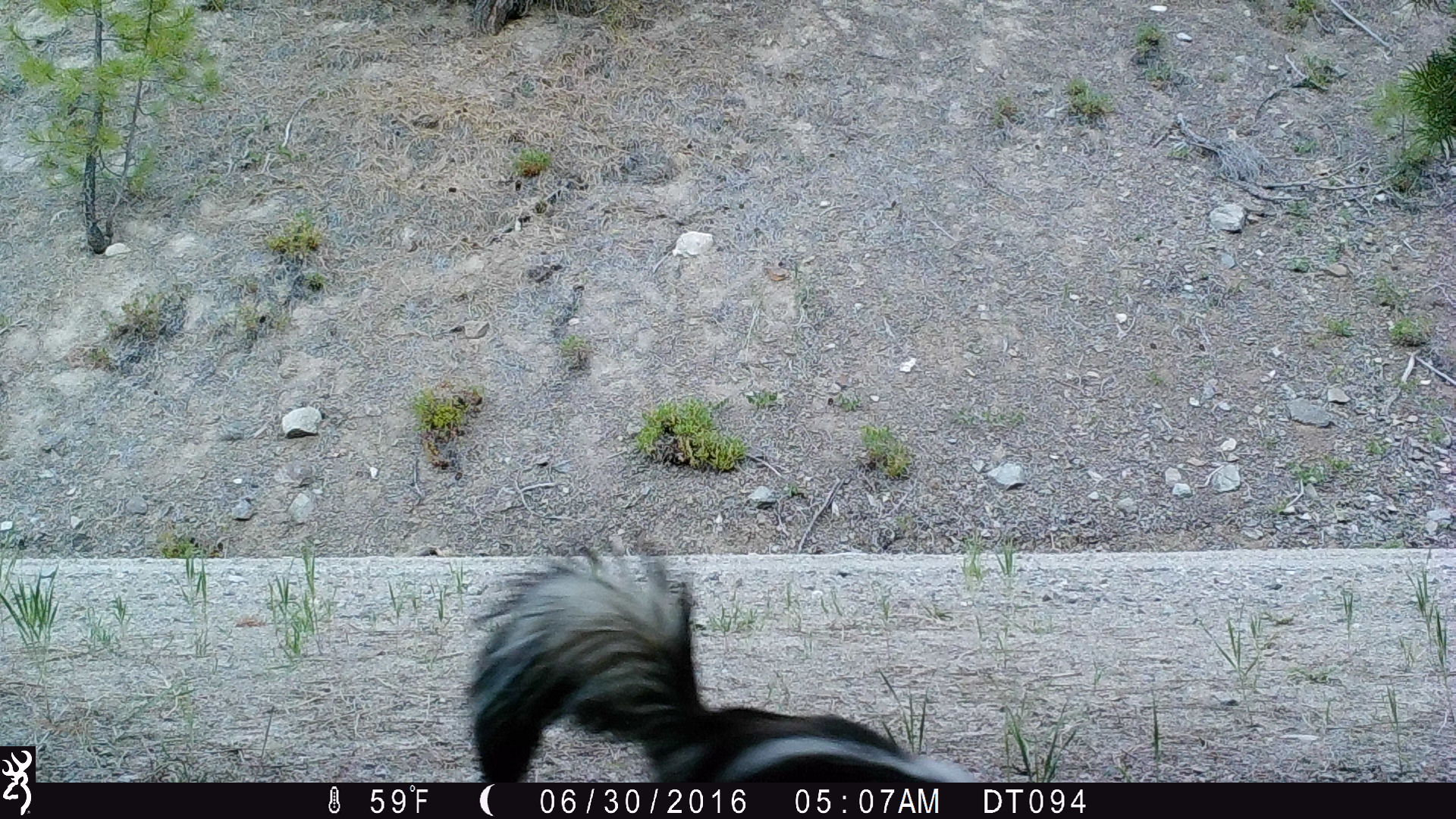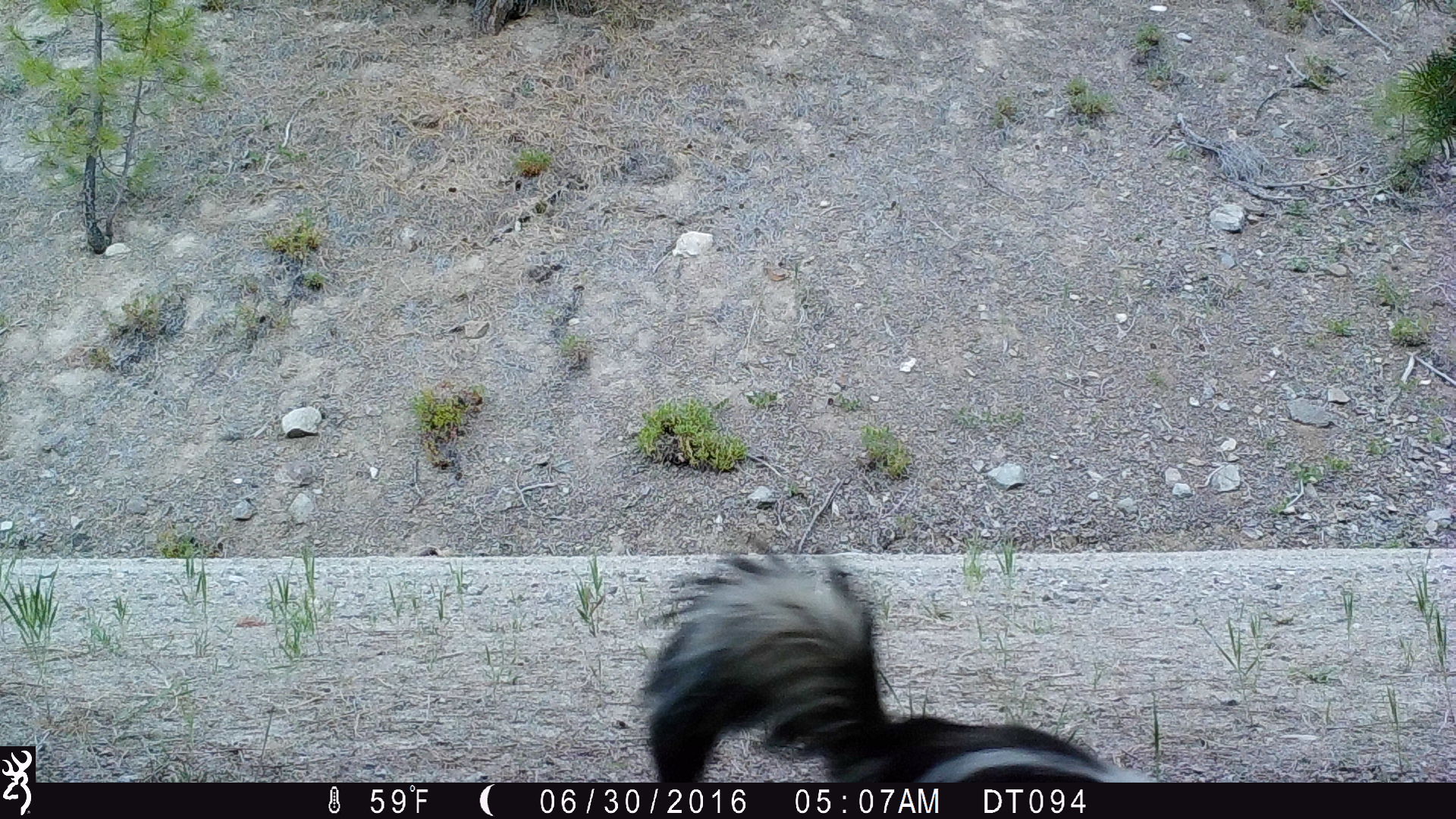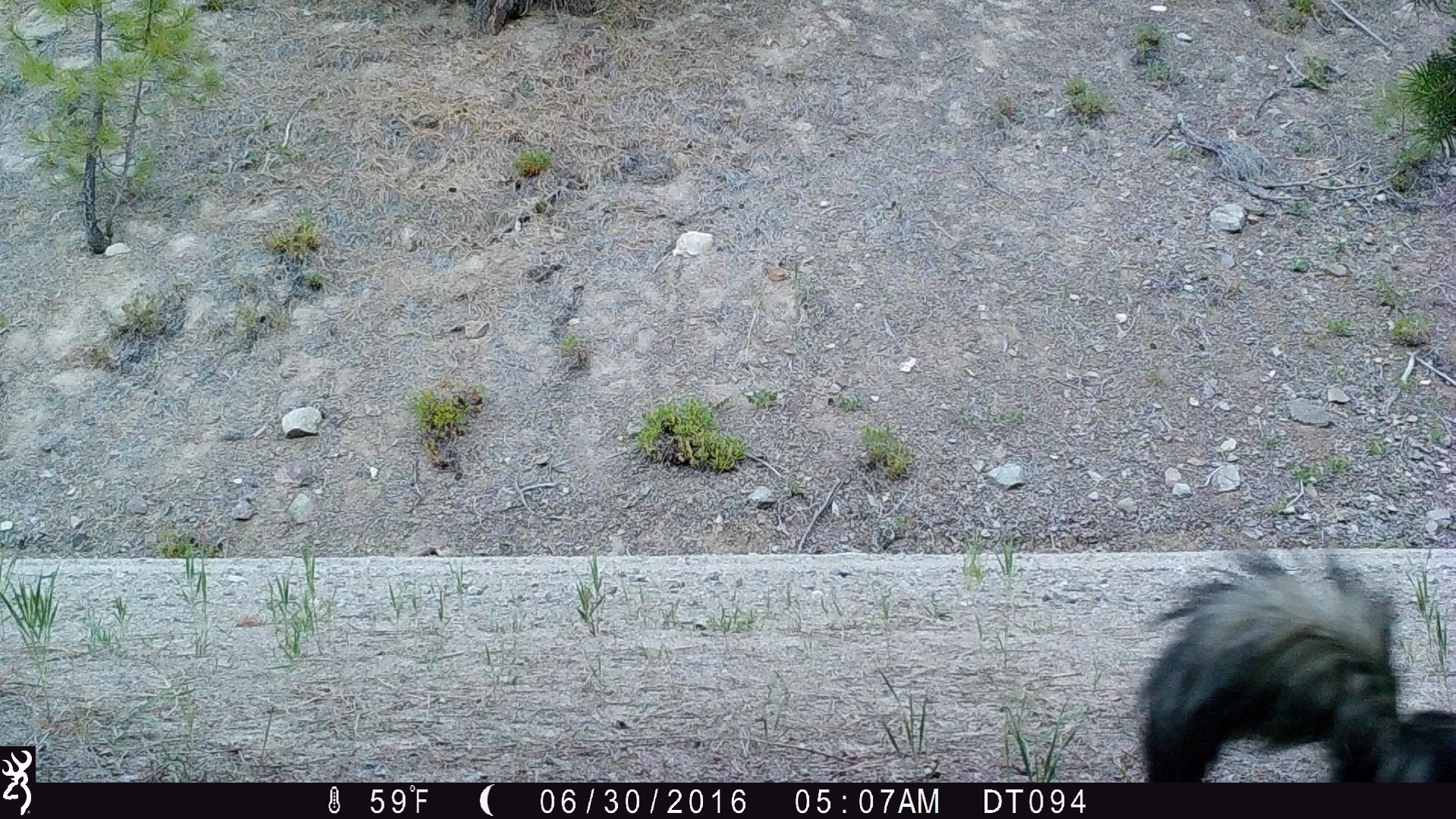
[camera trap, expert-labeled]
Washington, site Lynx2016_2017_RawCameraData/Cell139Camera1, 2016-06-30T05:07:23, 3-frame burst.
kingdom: Animalia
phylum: Chordata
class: Mammalia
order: Carnivora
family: Mephitidae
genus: Mephitis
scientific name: Mephitis mephitis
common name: striped skunk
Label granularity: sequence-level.